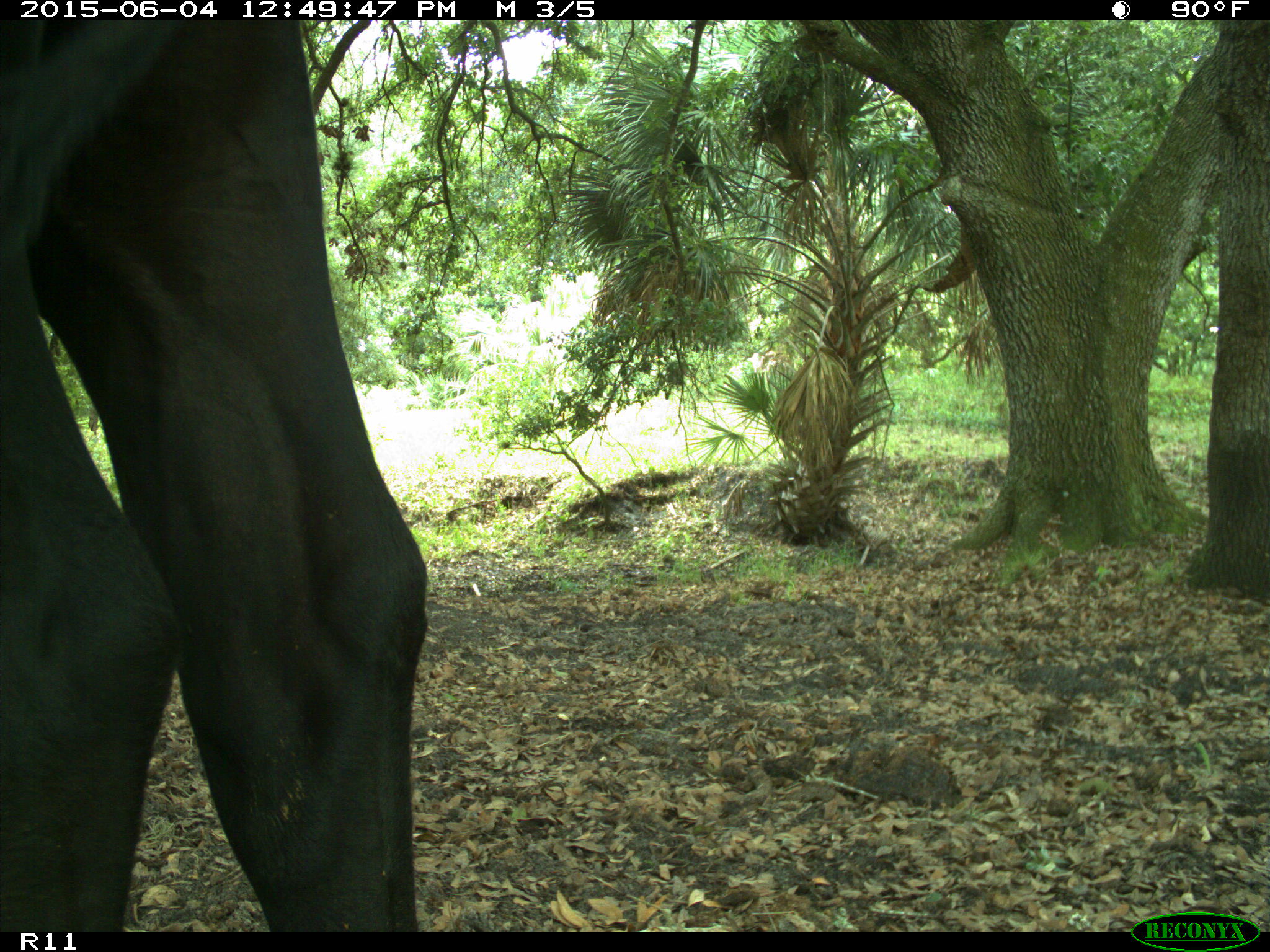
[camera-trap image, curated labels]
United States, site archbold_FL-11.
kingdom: Animalia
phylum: Chordata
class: Mammalia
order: Artiodactyla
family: Bovidae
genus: Bos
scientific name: Bos taurus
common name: domestic cow